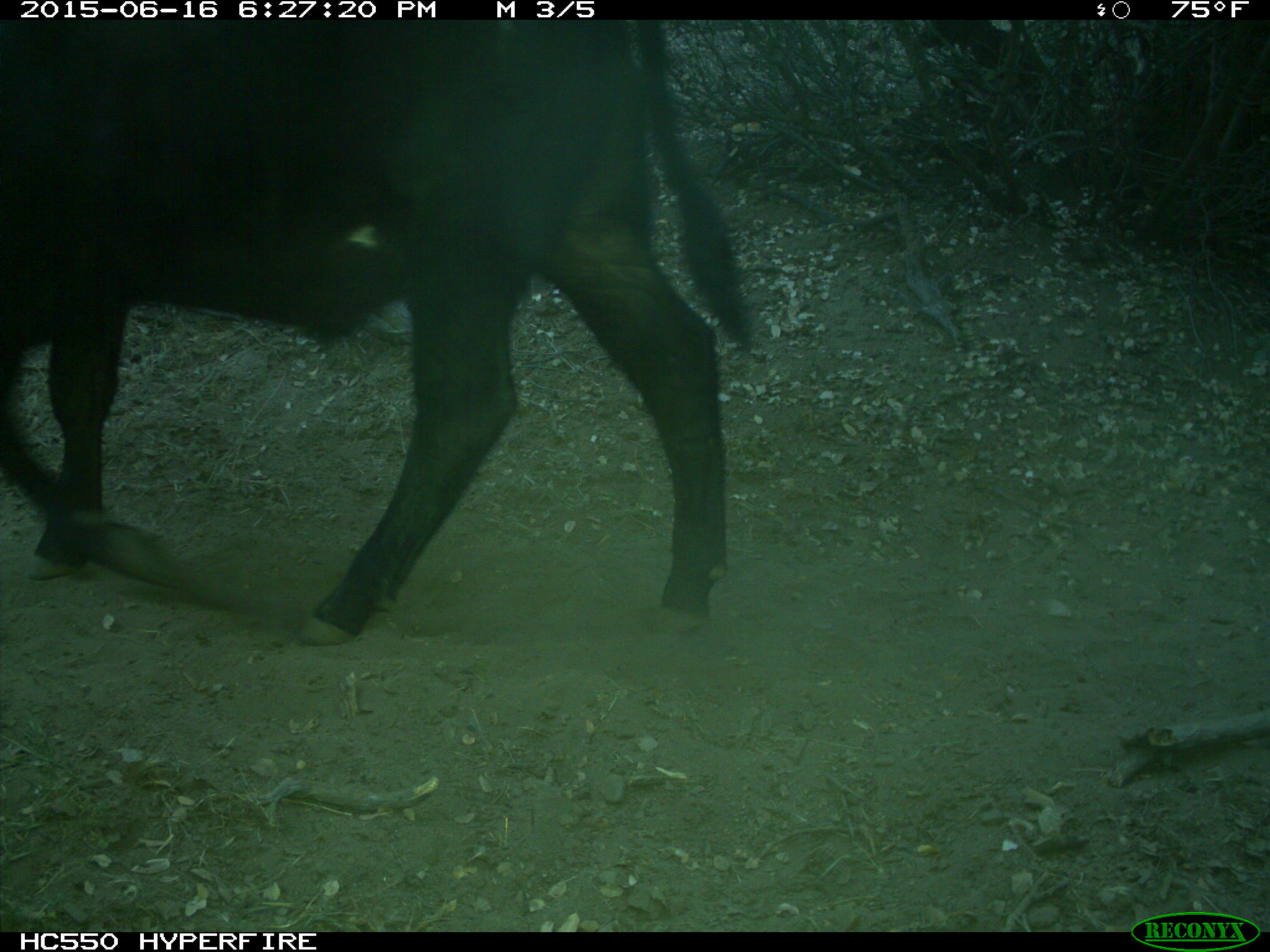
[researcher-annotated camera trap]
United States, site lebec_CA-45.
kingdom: Animalia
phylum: Chordata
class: Mammalia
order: Artiodactyla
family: Bovidae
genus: Bos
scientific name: Bos taurus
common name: domestic cow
Bos taurus (domestic cow).